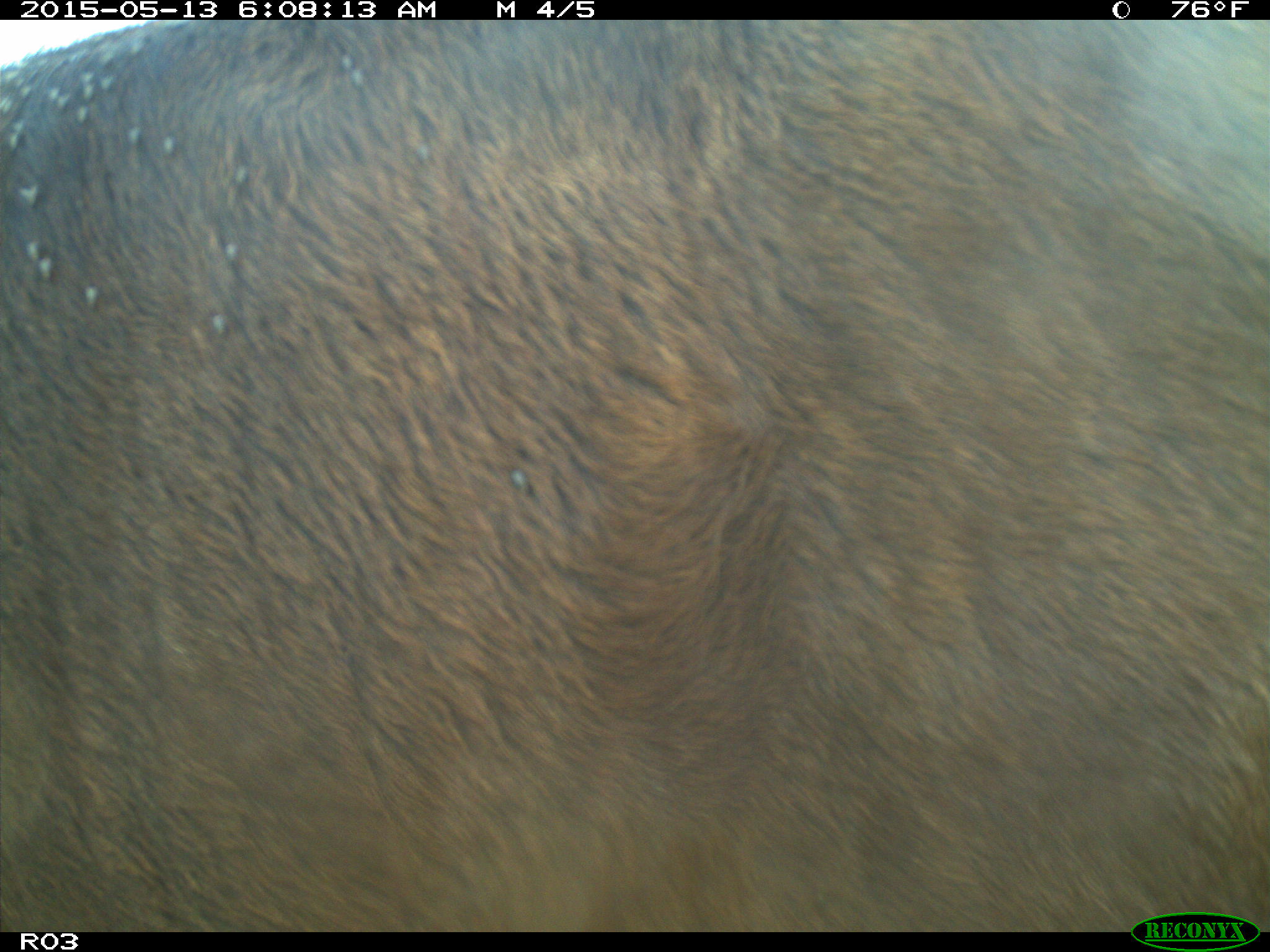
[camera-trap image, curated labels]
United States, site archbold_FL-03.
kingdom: Animalia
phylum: Chordata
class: Mammalia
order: Artiodactyla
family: Bovidae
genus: Bos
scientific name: Bos taurus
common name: domestic cow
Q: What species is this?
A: Bos taurus (domestic cow).